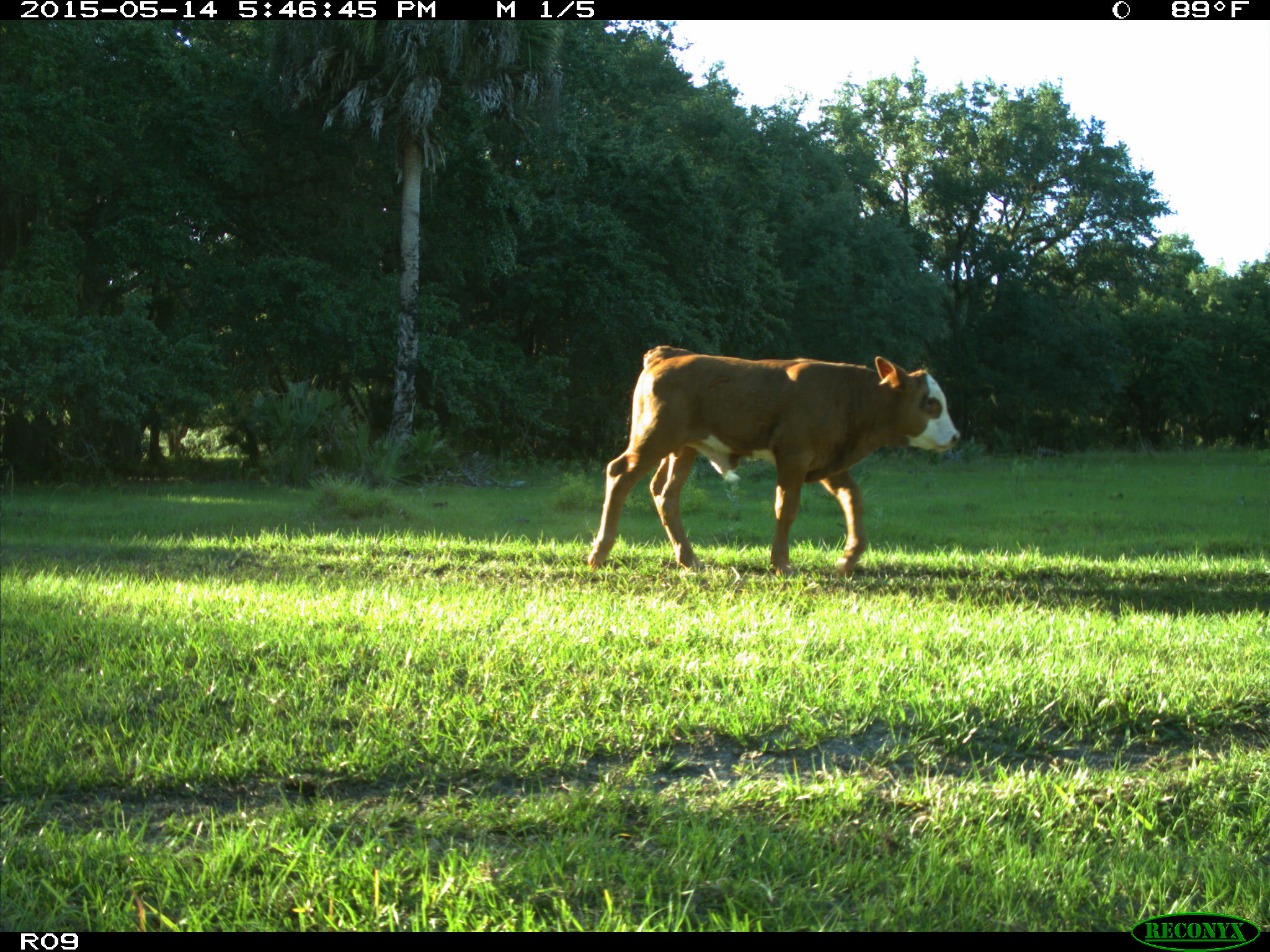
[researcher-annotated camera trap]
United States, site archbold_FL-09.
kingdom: Animalia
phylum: Chordata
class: Mammalia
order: Artiodactyla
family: Bovidae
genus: Bos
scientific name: Bos taurus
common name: domestic cow